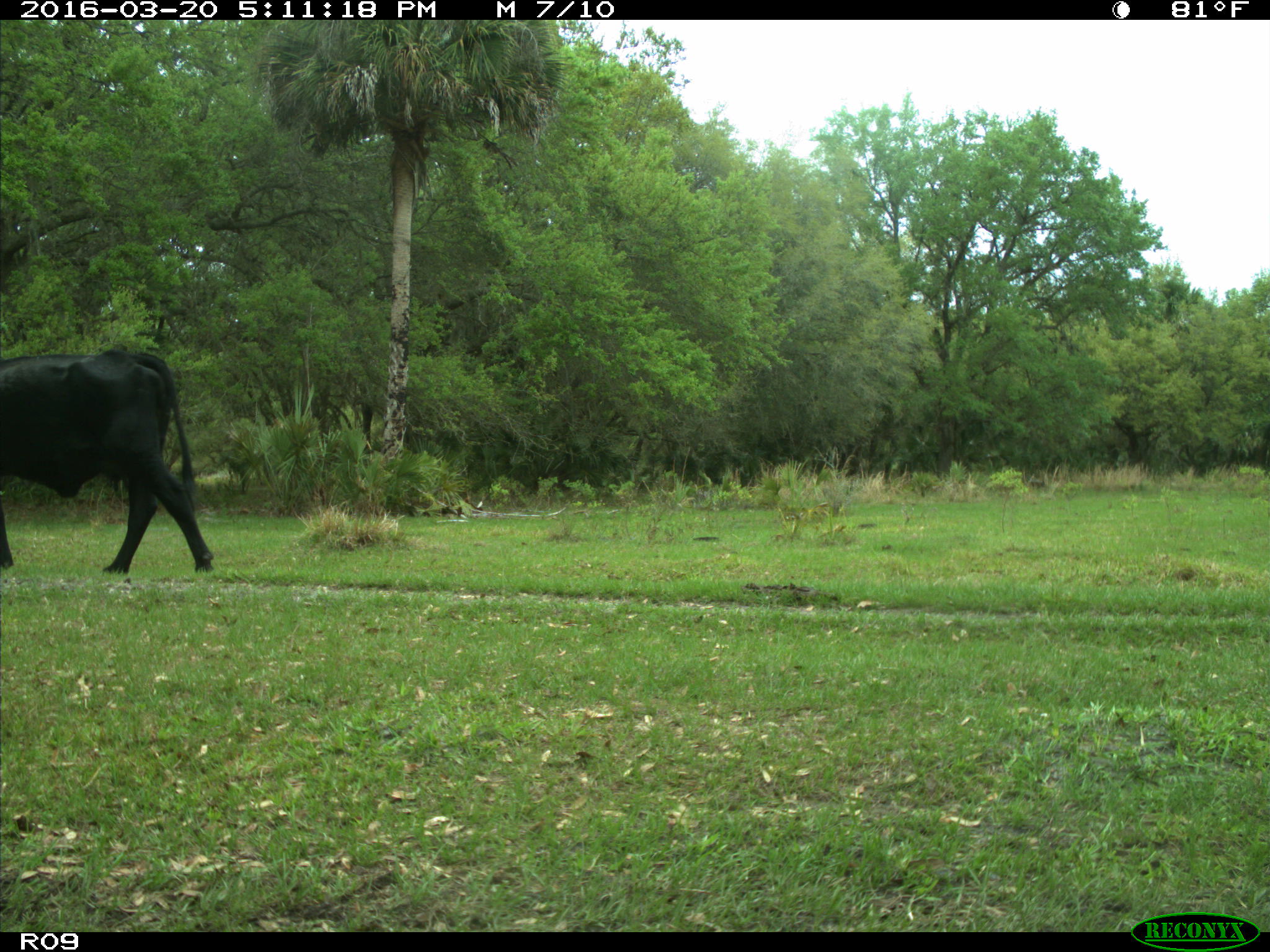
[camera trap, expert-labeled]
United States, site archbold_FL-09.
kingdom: Animalia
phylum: Chordata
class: Mammalia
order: Artiodactyla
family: Bovidae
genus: Bos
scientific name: Bos taurus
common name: domestic cow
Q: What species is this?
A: Bos taurus (domestic cow).